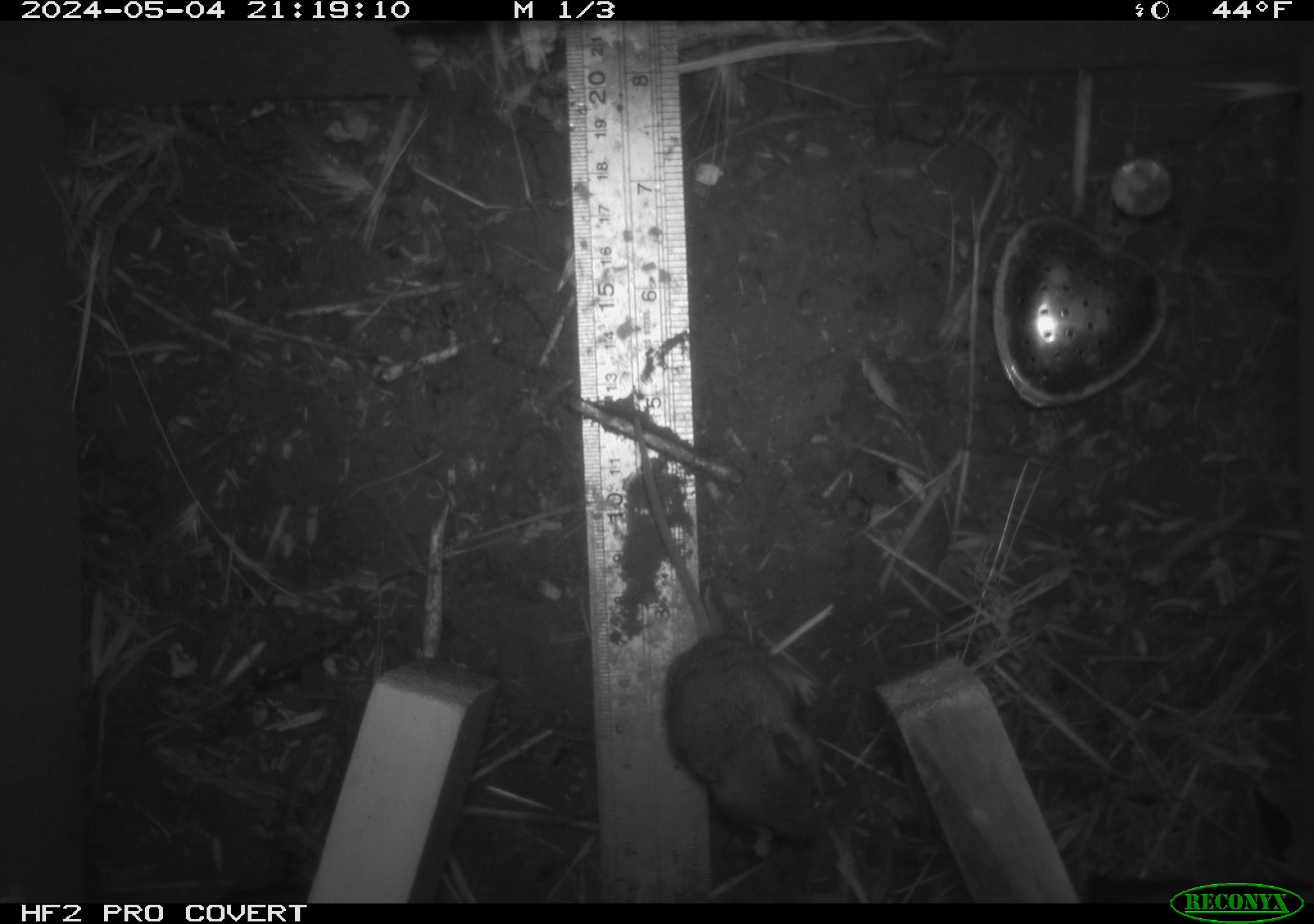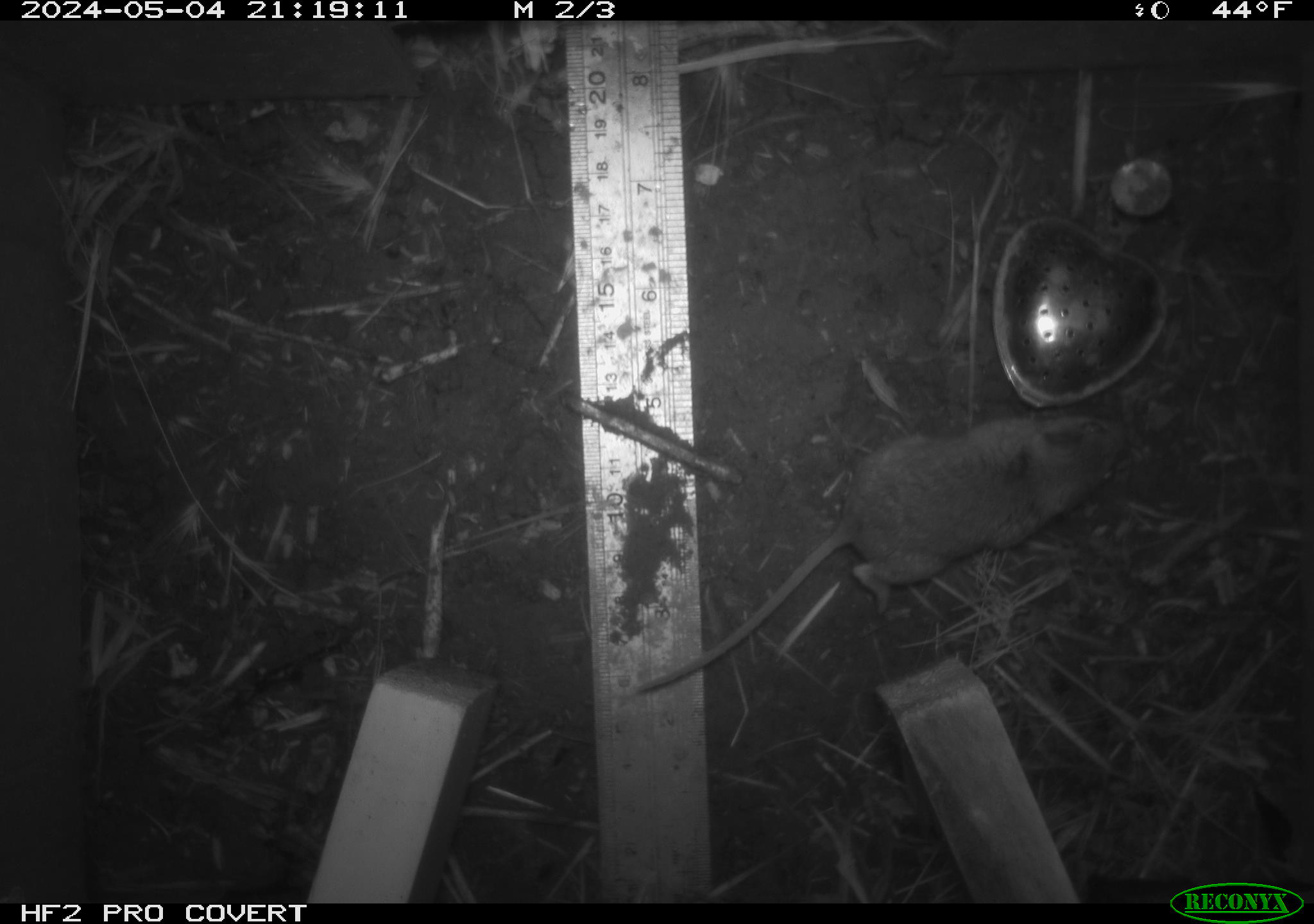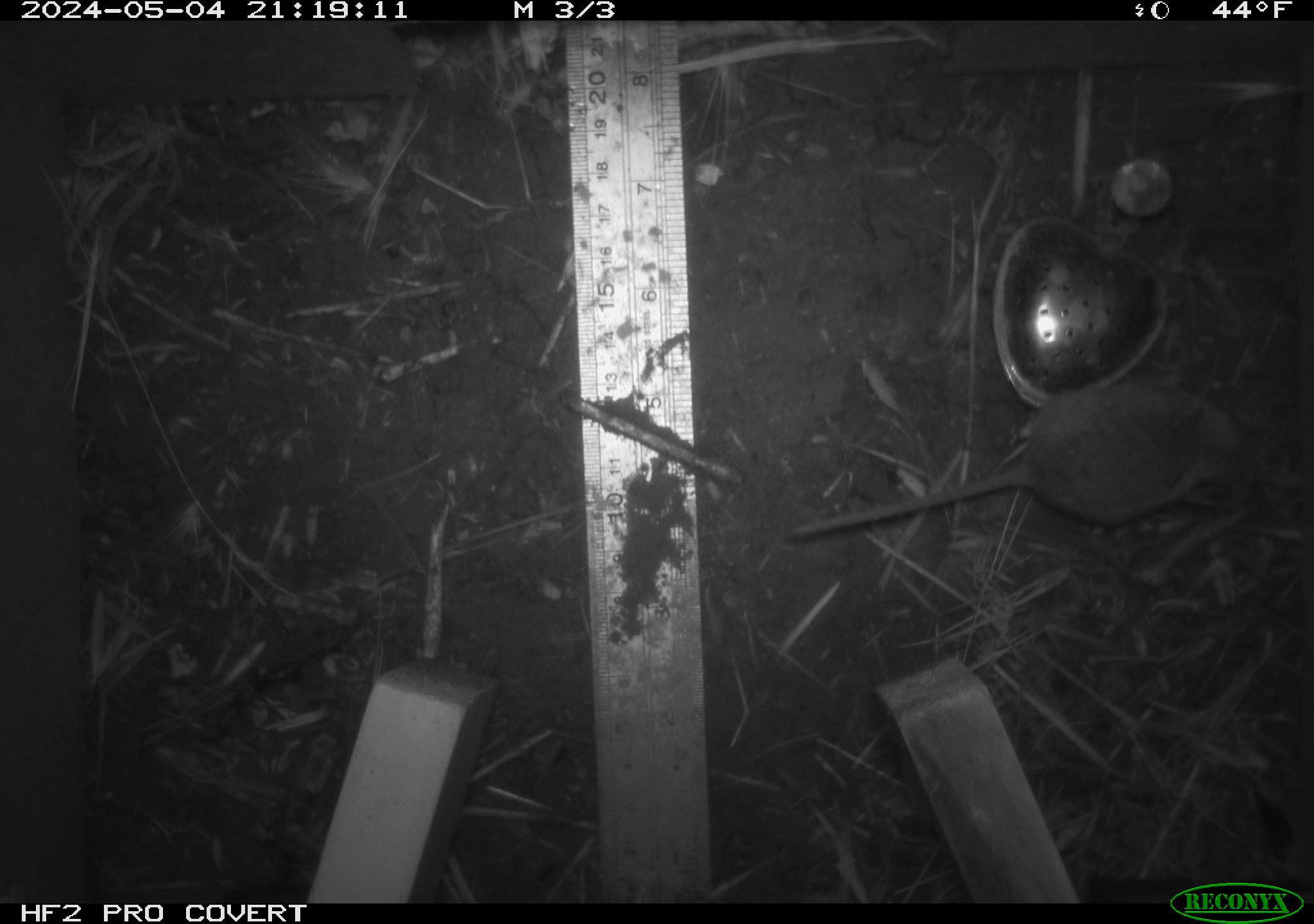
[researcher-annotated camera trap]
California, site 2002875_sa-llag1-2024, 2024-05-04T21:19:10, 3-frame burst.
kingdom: Animalia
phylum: Chordata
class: Mammalia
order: Rodentia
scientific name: Rodentia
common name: mouse species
Mouse species (Rodentia).